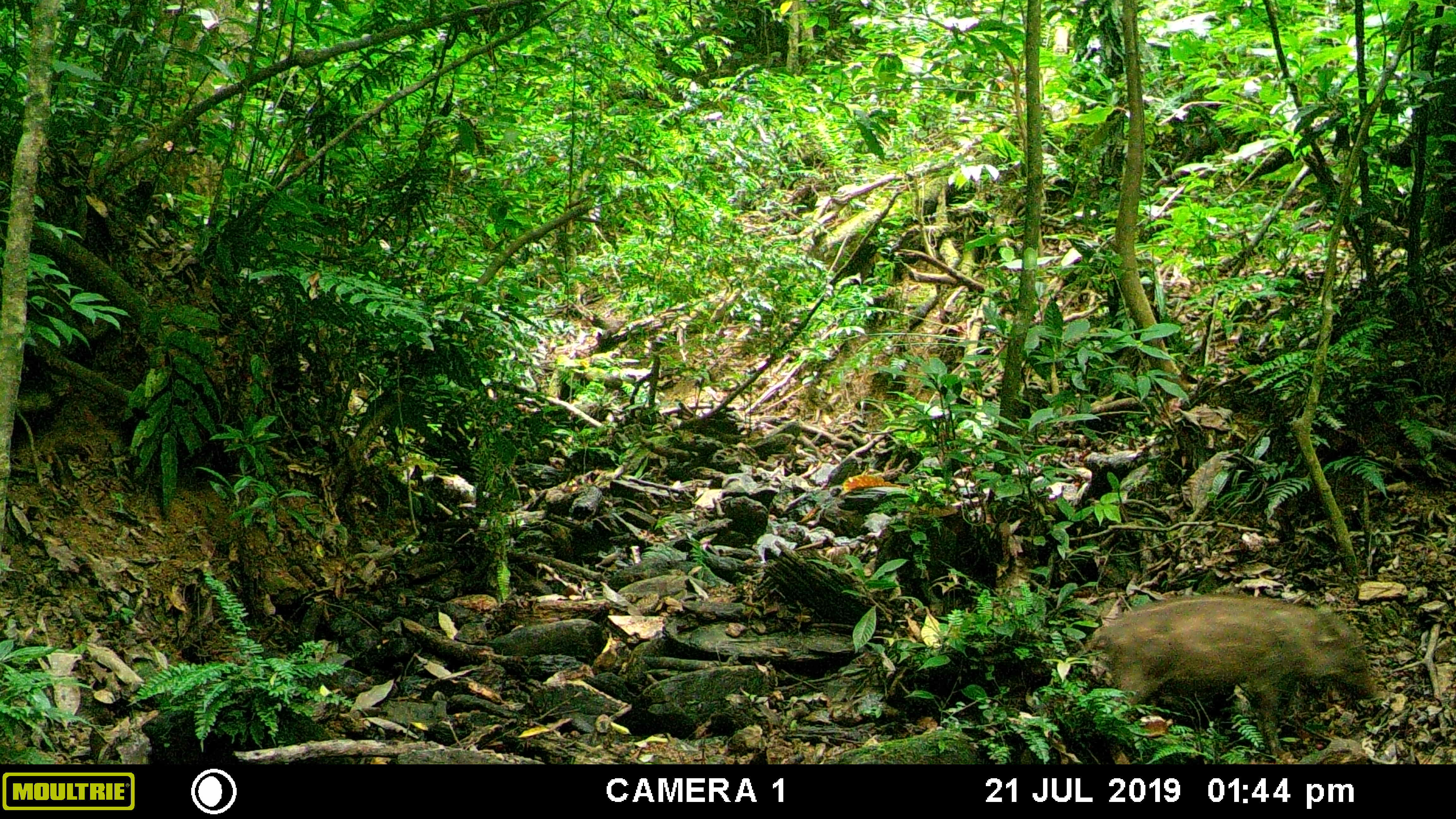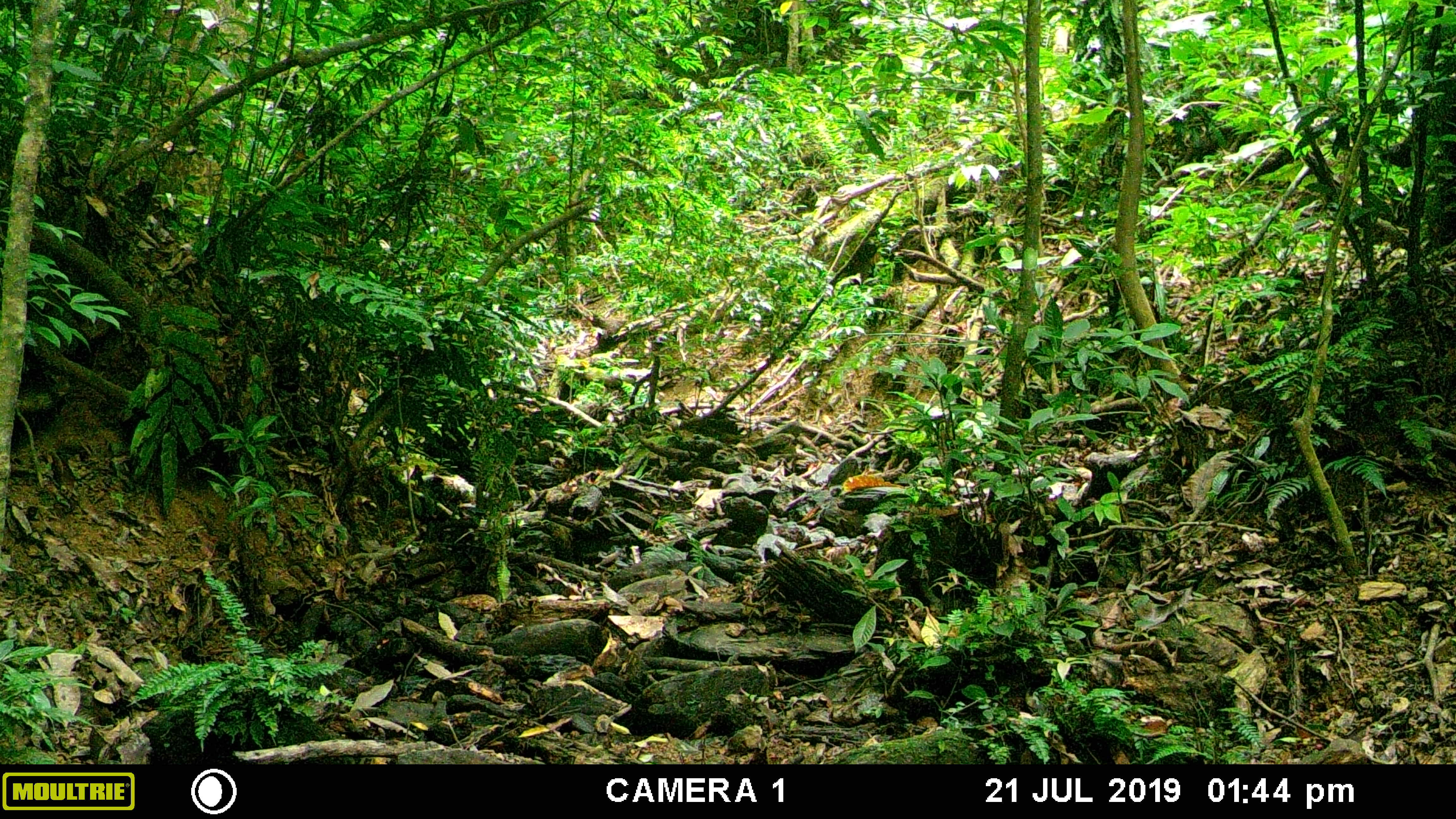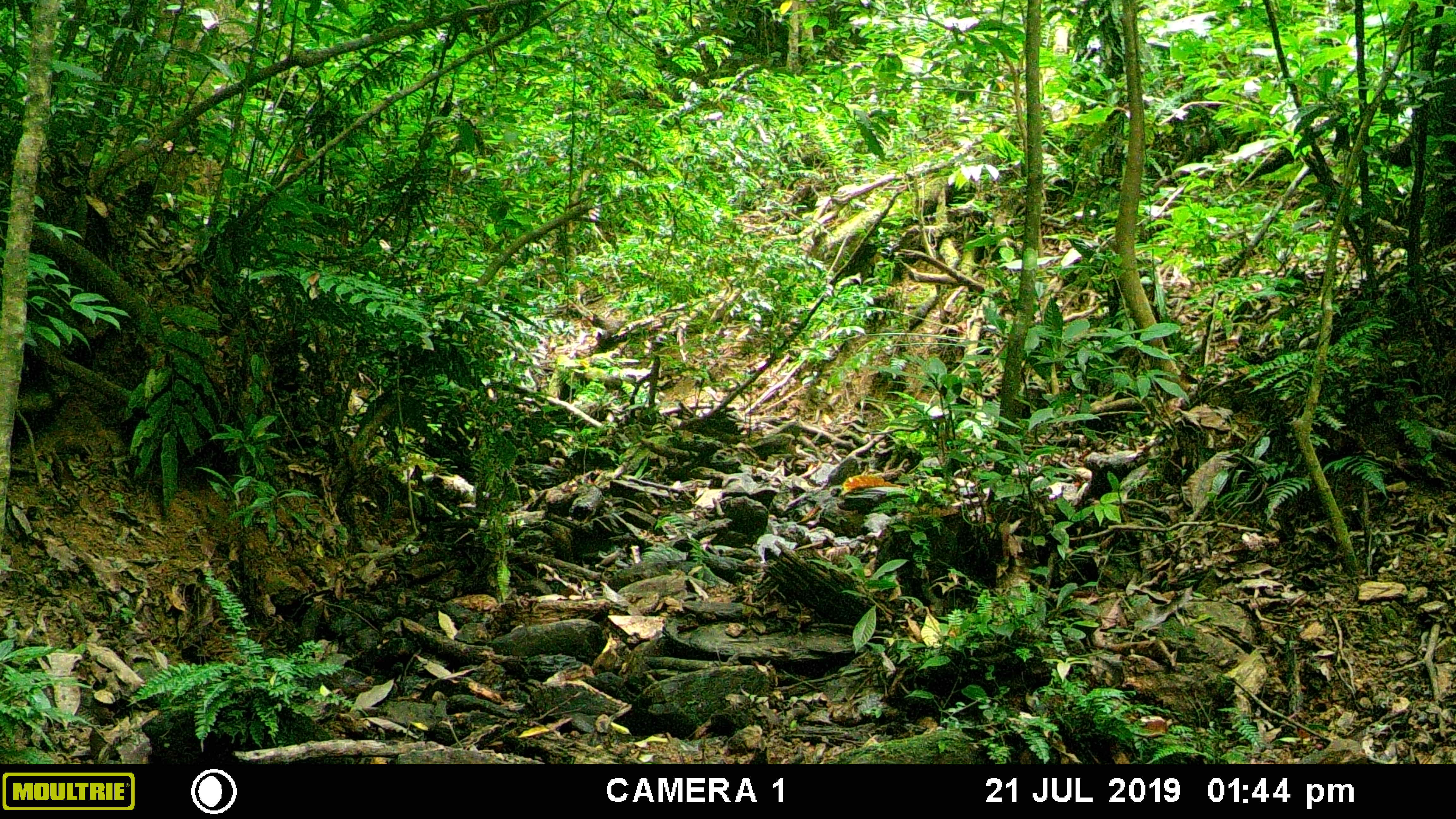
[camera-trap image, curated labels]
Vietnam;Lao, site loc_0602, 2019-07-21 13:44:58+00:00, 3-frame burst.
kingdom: Animalia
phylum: Chordata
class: Mammalia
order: Artiodactyla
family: Suidae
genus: Sus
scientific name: Sus scrofa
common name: eurasian wild pig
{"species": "eurasian wild pig (Sus scrofa)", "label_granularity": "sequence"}